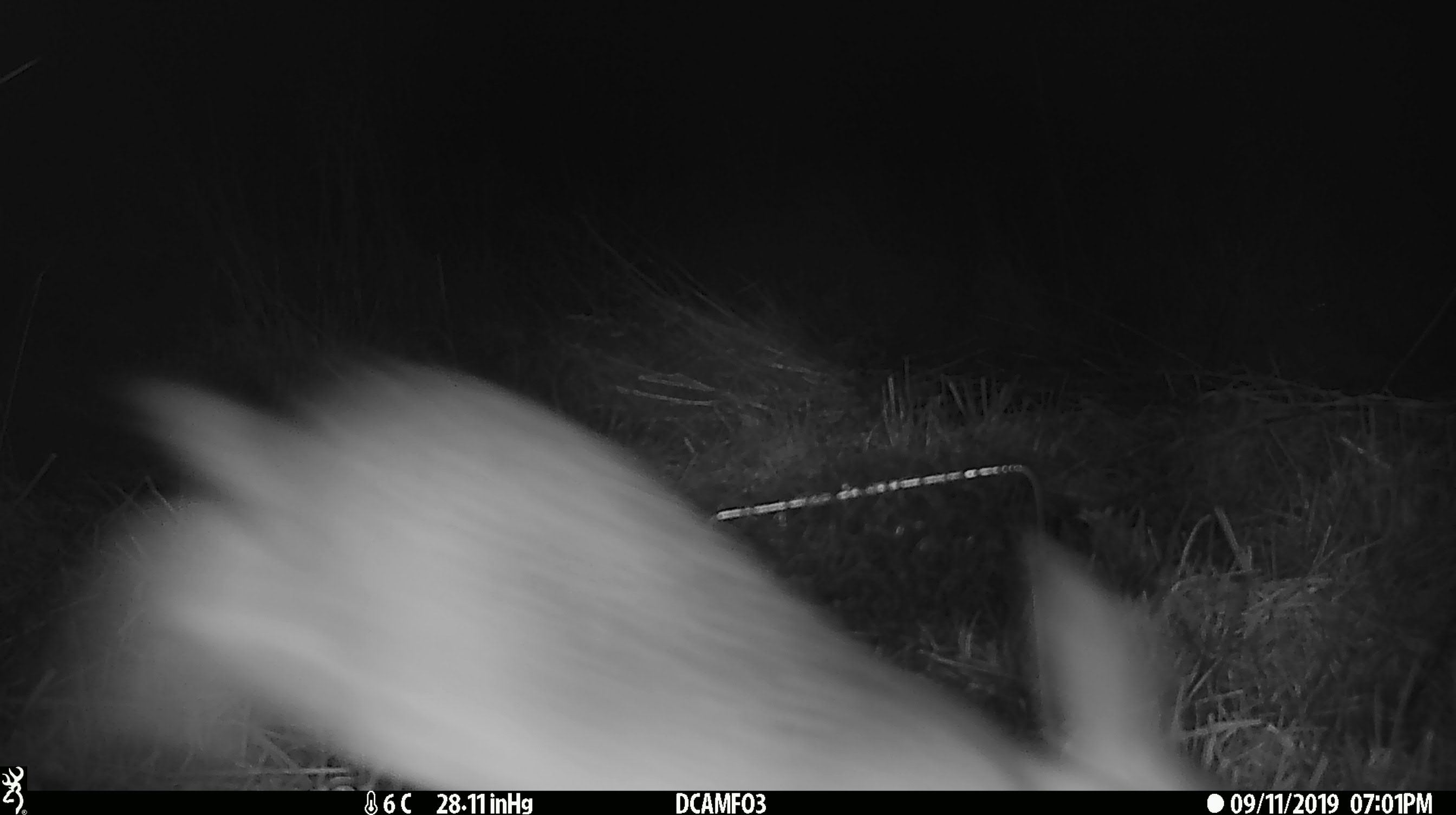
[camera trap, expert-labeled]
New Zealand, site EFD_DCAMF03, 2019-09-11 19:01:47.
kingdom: Animalia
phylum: Chordata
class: Mammalia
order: Lagomorpha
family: Leporidae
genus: Lepus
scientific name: Lepus europaeus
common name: brown hare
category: hare